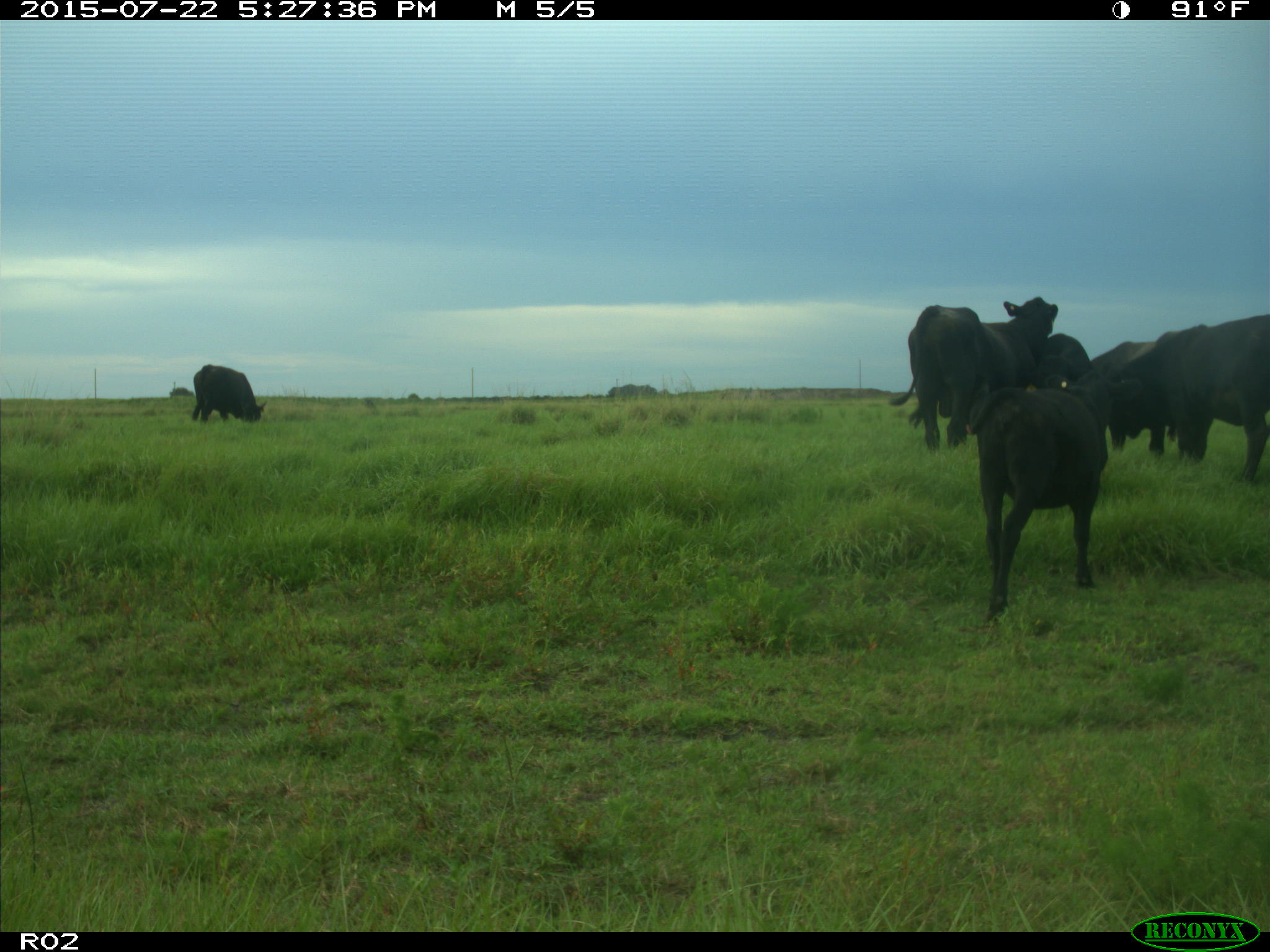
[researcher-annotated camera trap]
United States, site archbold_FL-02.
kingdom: Animalia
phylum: Chordata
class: Mammalia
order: Artiodactyla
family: Bovidae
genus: Bos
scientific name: Bos taurus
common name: domestic cow